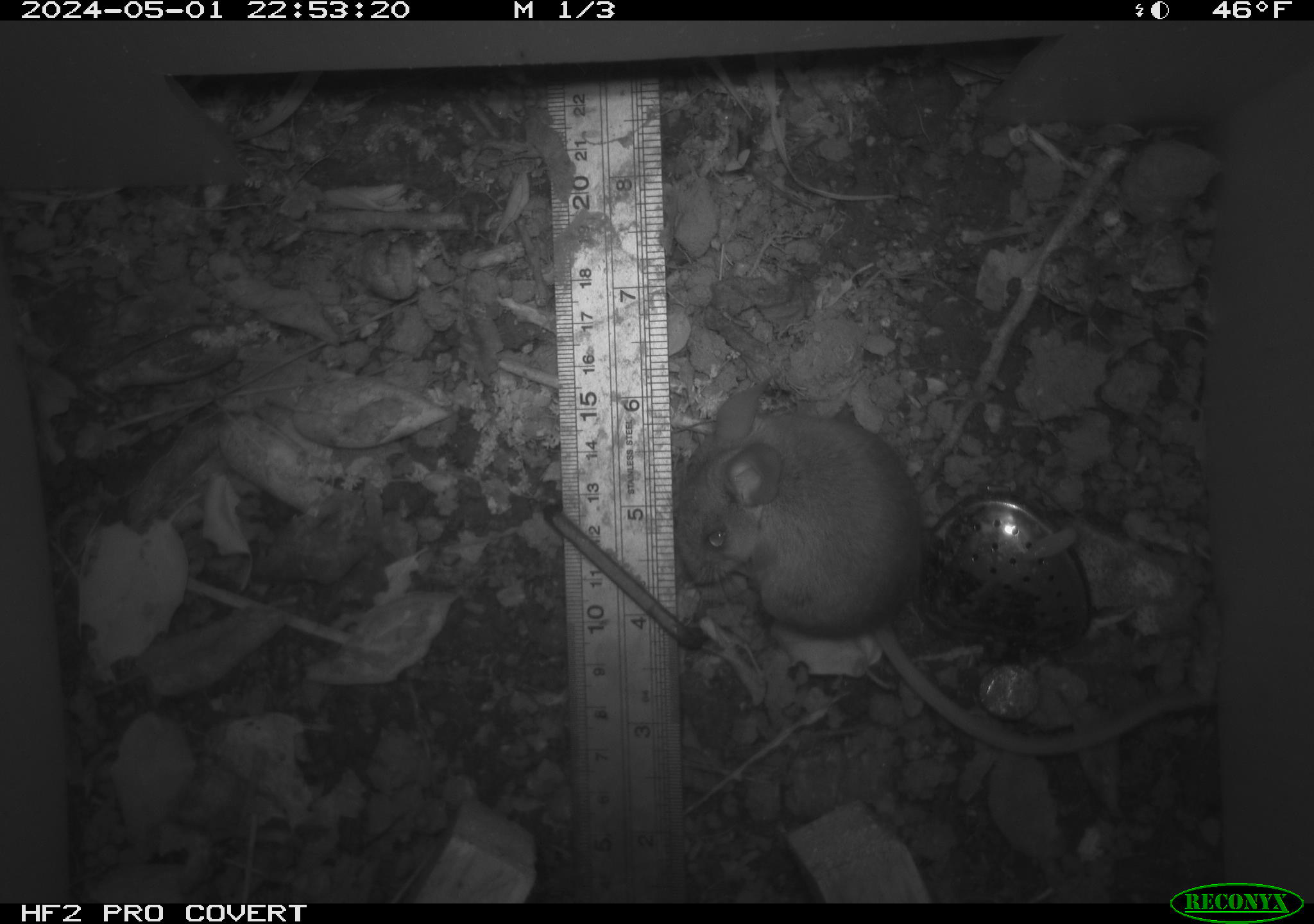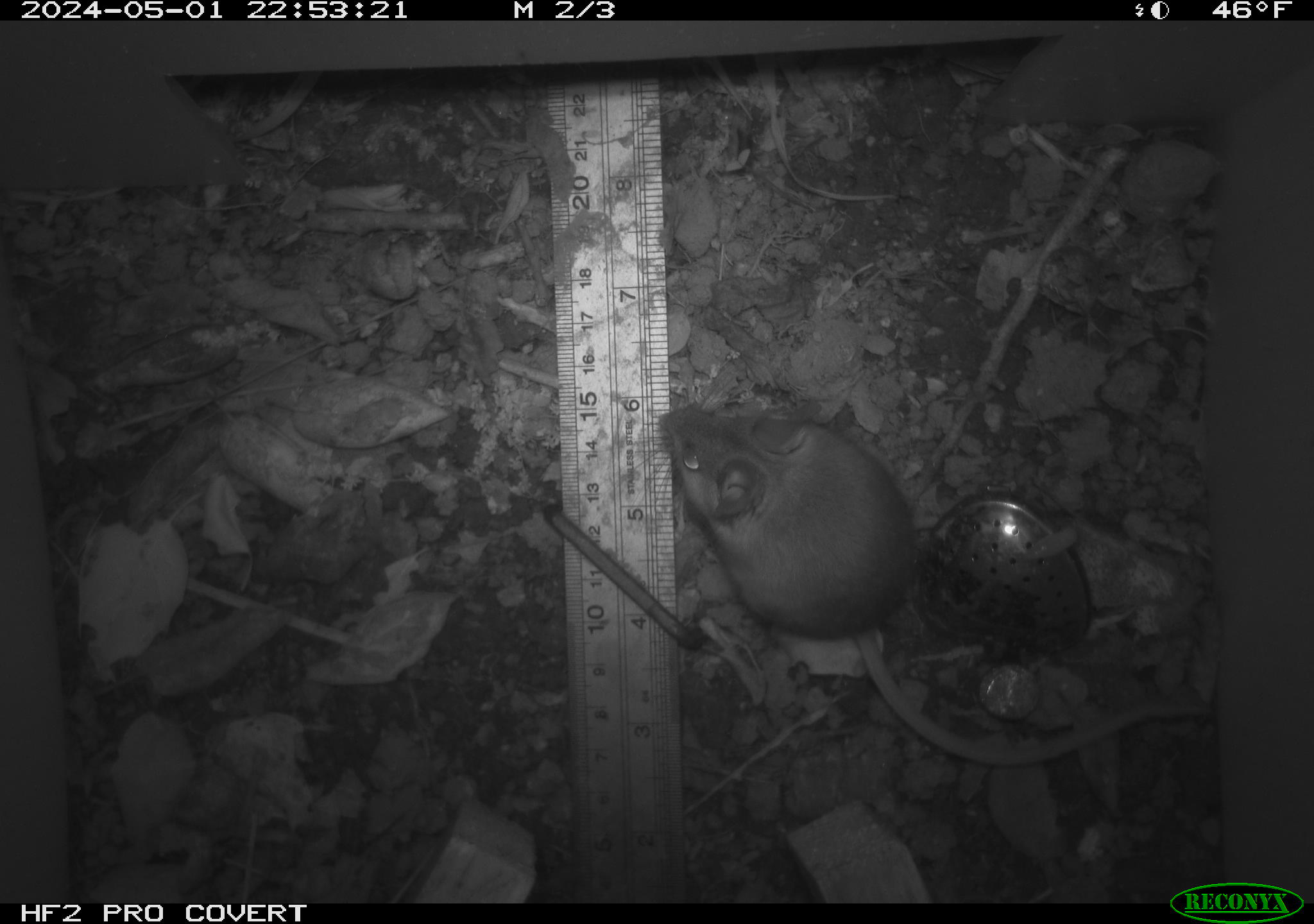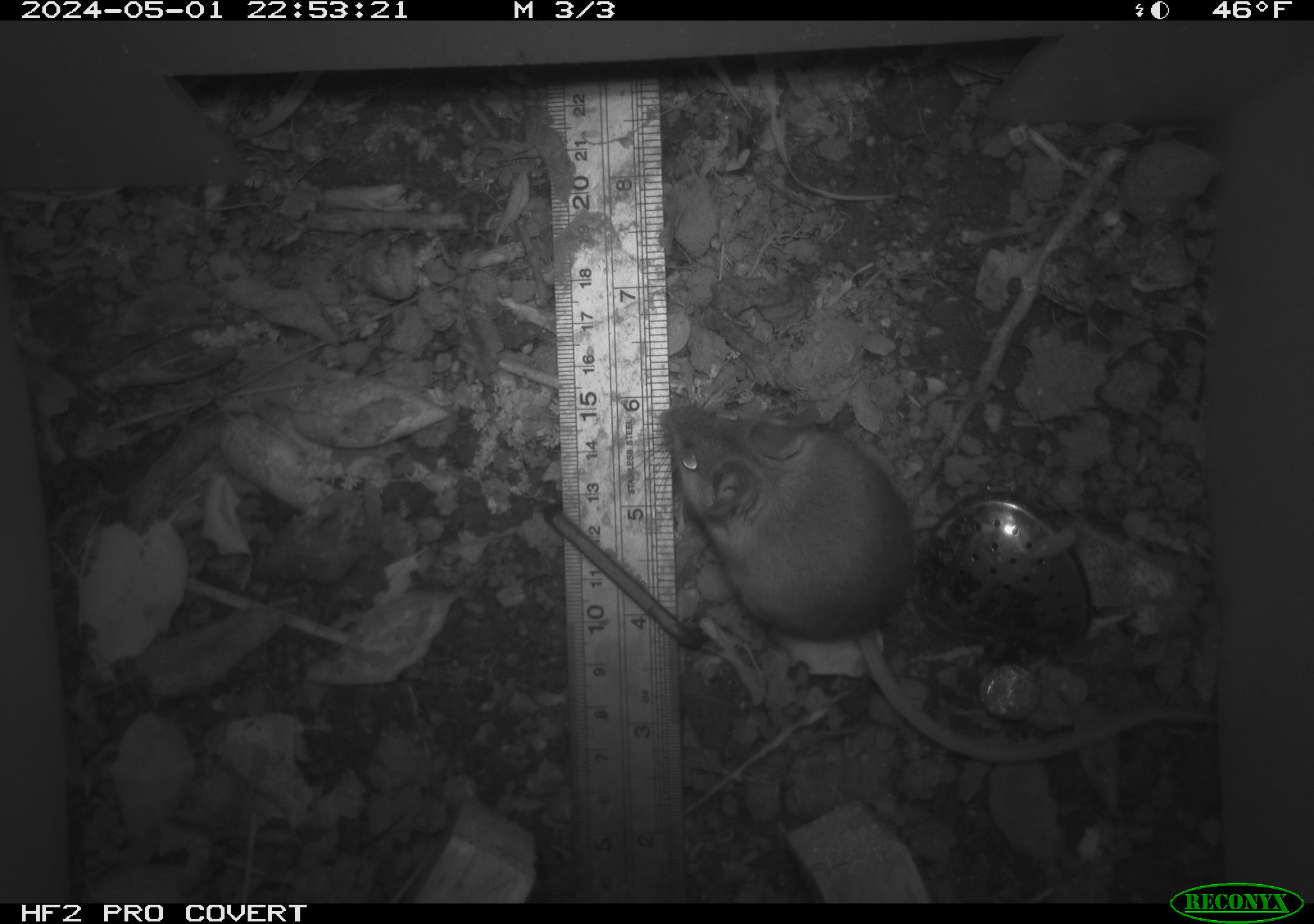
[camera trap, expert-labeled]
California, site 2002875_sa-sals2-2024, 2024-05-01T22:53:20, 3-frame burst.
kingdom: Animalia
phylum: Chordata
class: Mammalia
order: Rodentia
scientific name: Rodentia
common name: rodent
Rodent (Rodentia).